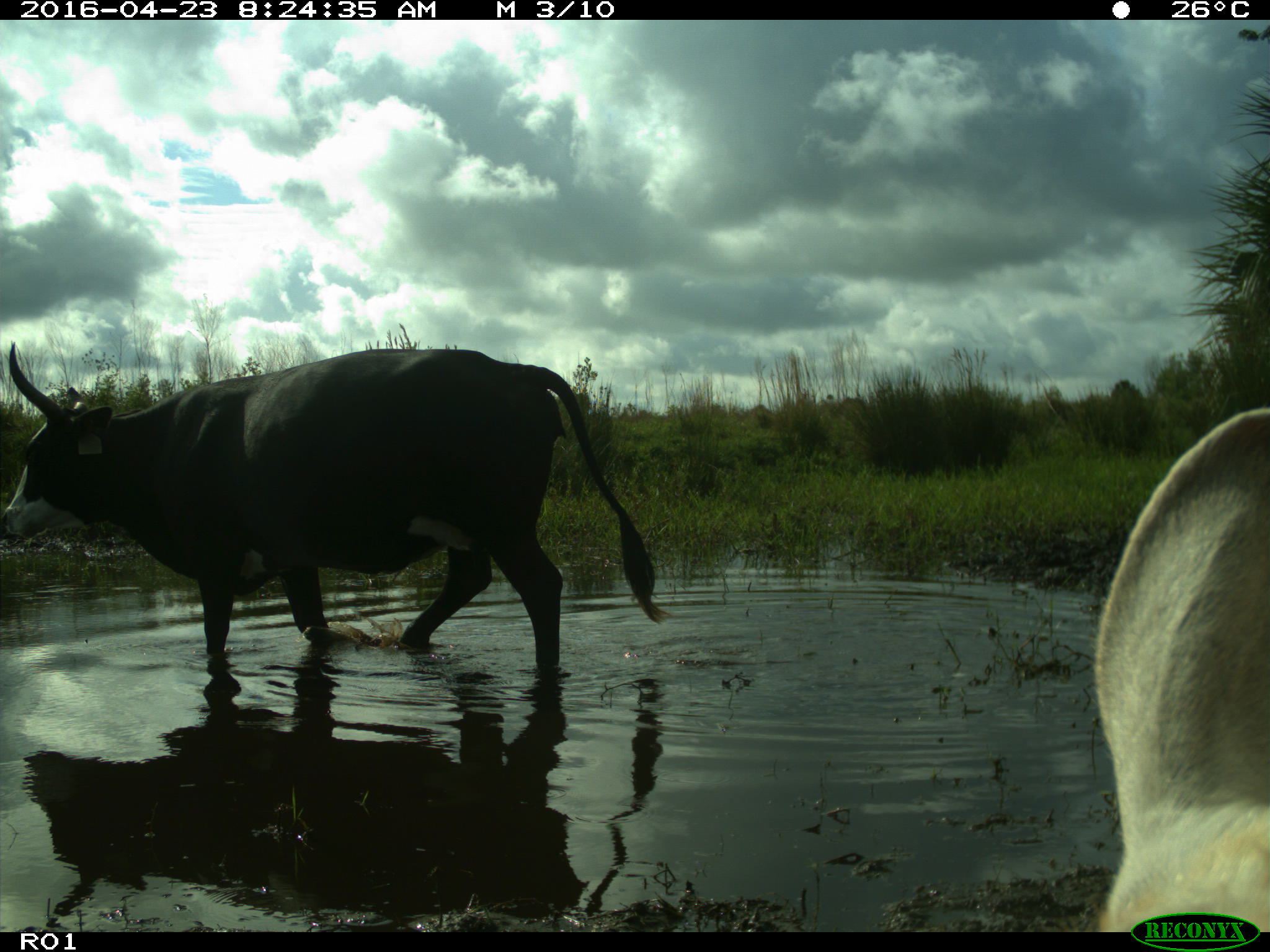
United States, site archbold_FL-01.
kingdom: Animalia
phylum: Chordata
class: Mammalia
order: Artiodactyla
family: Bovidae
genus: Bos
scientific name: Bos taurus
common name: domestic cow